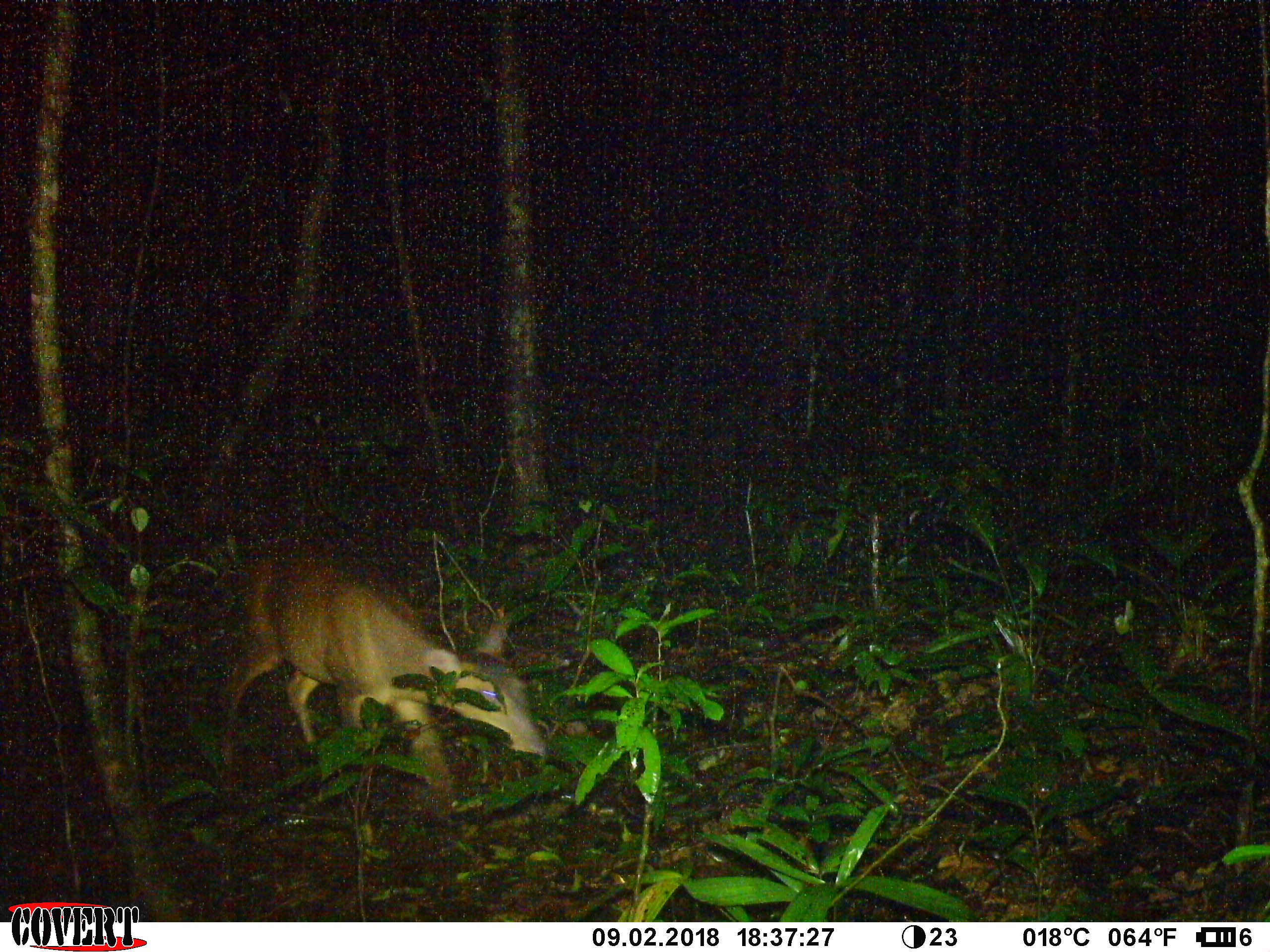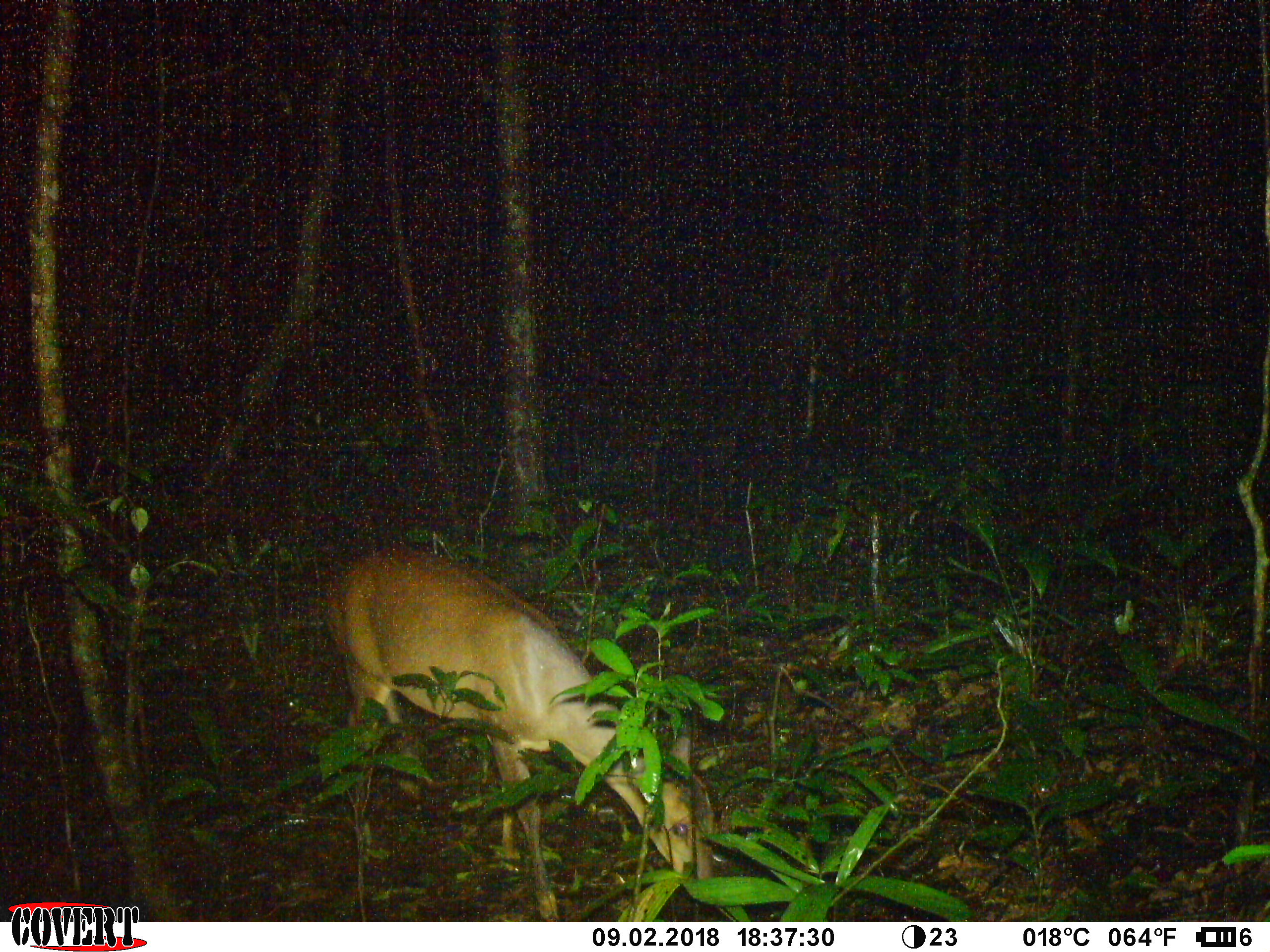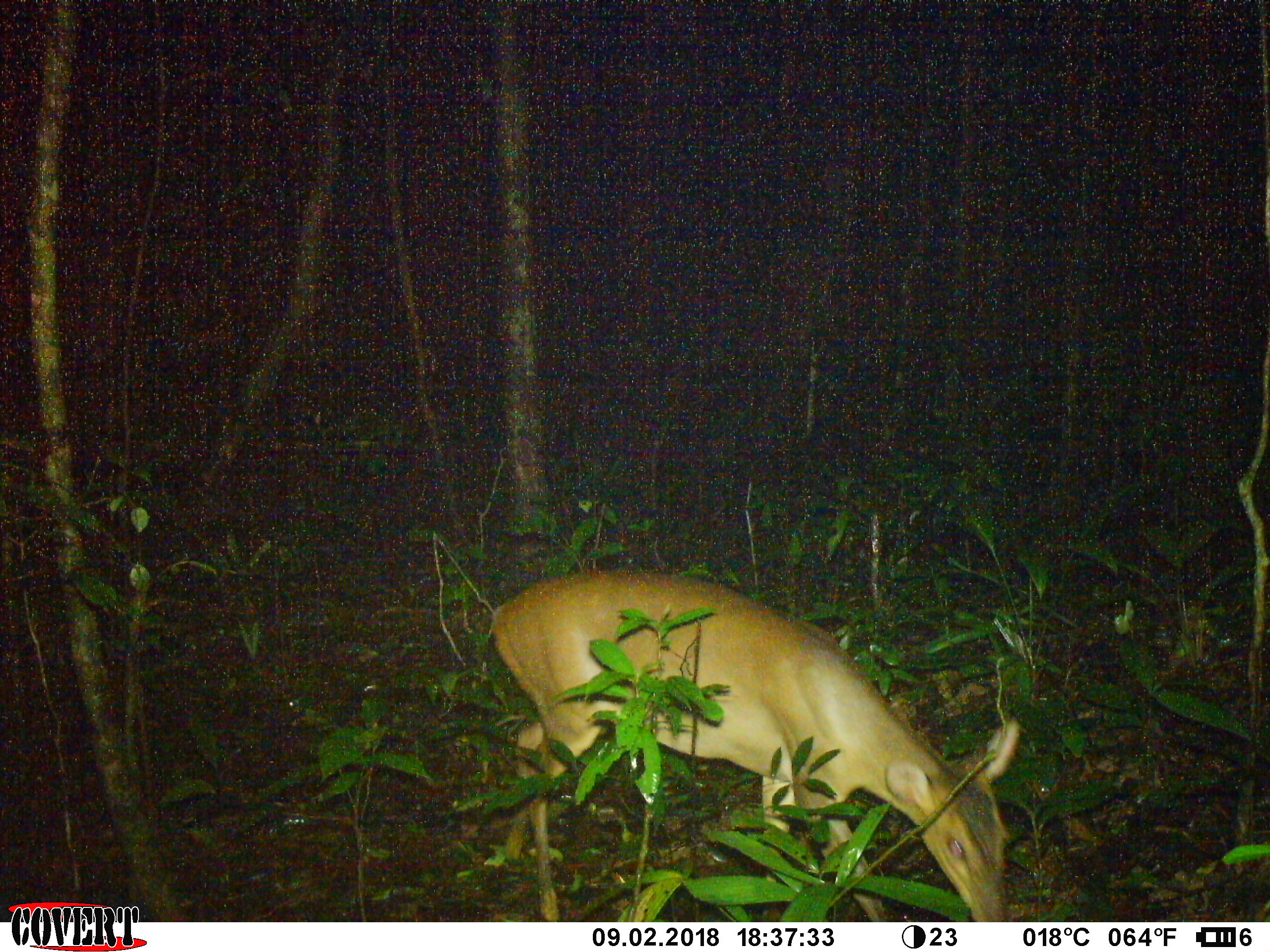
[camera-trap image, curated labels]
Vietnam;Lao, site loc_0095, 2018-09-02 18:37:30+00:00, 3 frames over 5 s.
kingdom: Animalia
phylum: Chordata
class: Mammalia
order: Artiodactyla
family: Cervidae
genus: Muntiacus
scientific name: Muntiacus vuquangensis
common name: large-antlered muntjac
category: large antlered muntjac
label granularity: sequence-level